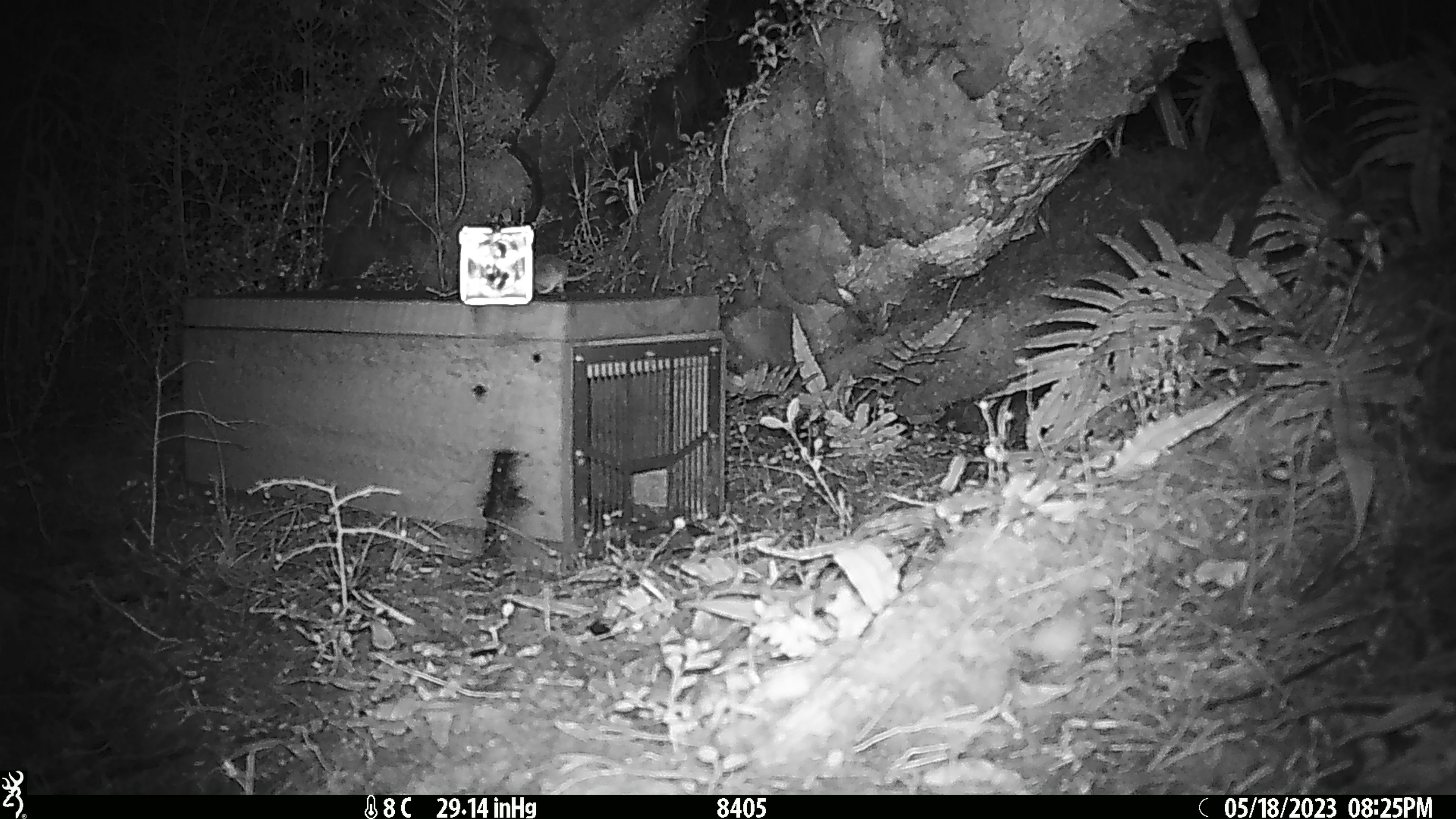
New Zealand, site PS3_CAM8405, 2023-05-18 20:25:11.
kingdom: Animalia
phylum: Chordata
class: Mammalia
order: Rodentia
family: Muridae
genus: Mus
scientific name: Mus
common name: mouse